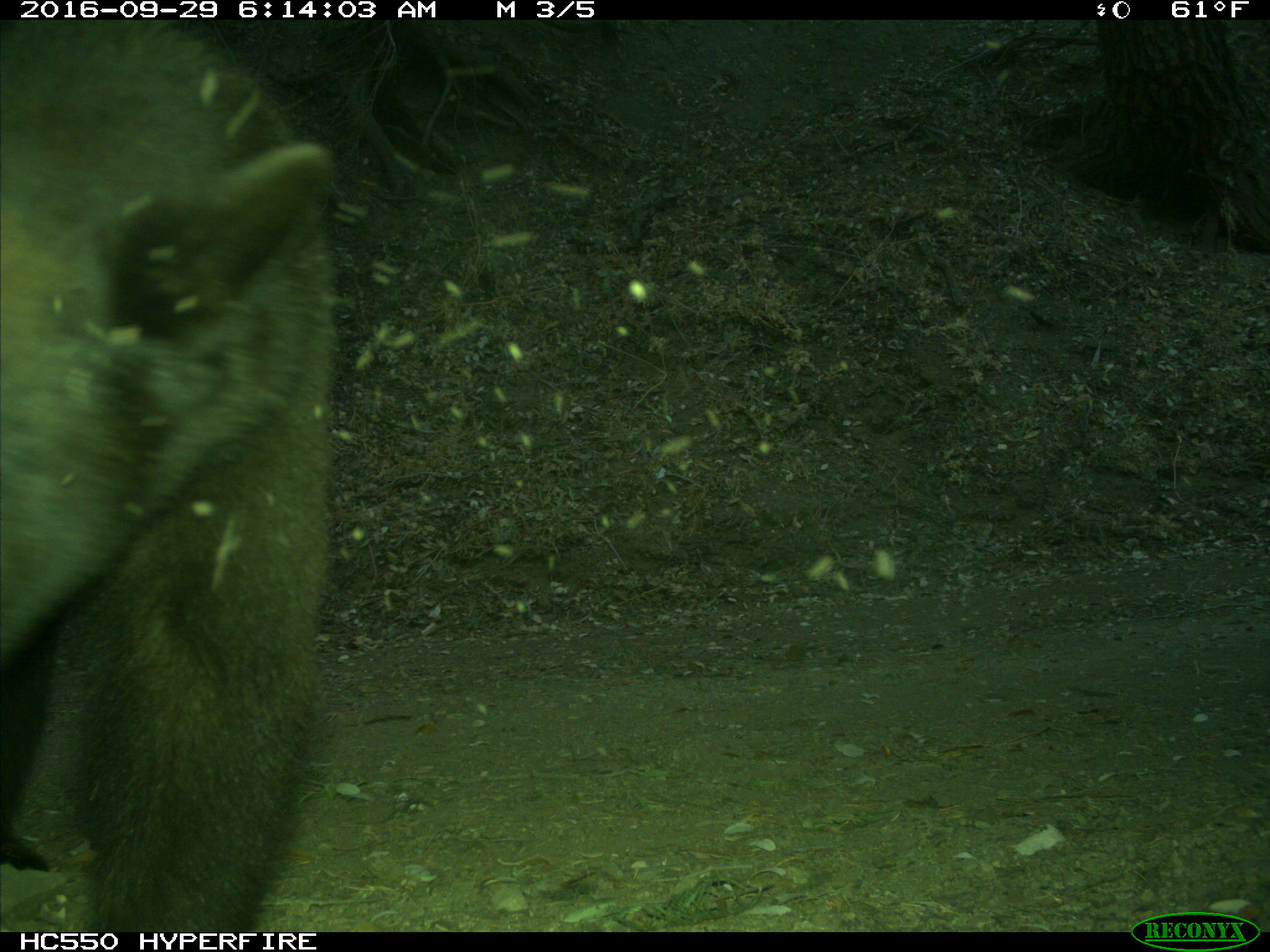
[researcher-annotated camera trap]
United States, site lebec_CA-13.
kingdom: Animalia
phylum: Chordata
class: Mammalia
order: Carnivora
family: Ursidae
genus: Ursus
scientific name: Ursus americanus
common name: american black bear